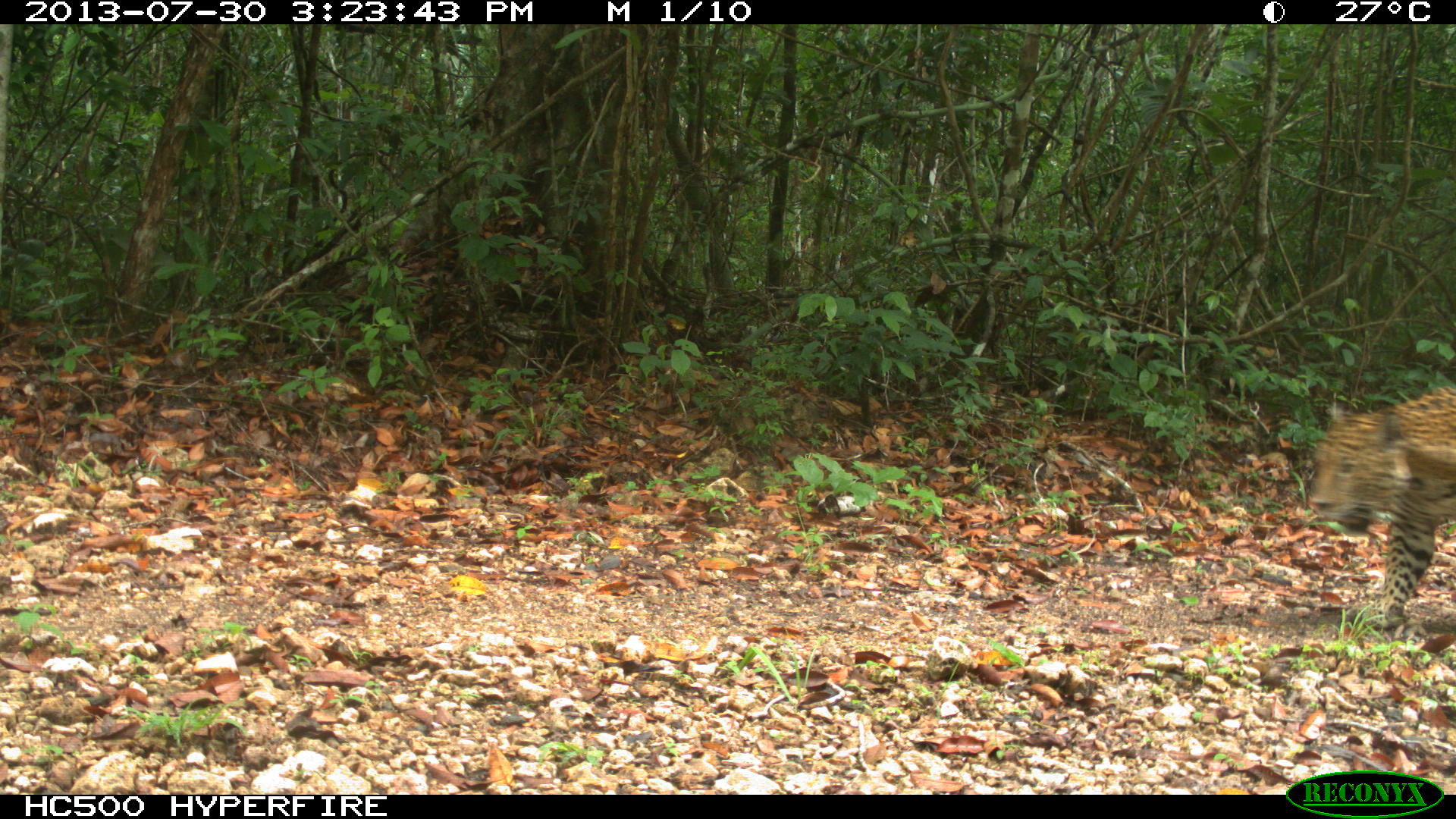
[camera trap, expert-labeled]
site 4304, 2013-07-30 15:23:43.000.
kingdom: Animalia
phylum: Chordata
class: Mammalia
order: Carnivora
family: Felidae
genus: Panthera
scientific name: Panthera onca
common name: jaguar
Panthera onca (jaguar), count 1, sex male.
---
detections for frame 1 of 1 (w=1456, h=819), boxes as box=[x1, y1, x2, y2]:
panthera onca: box=[1307, 379, 1452, 628]